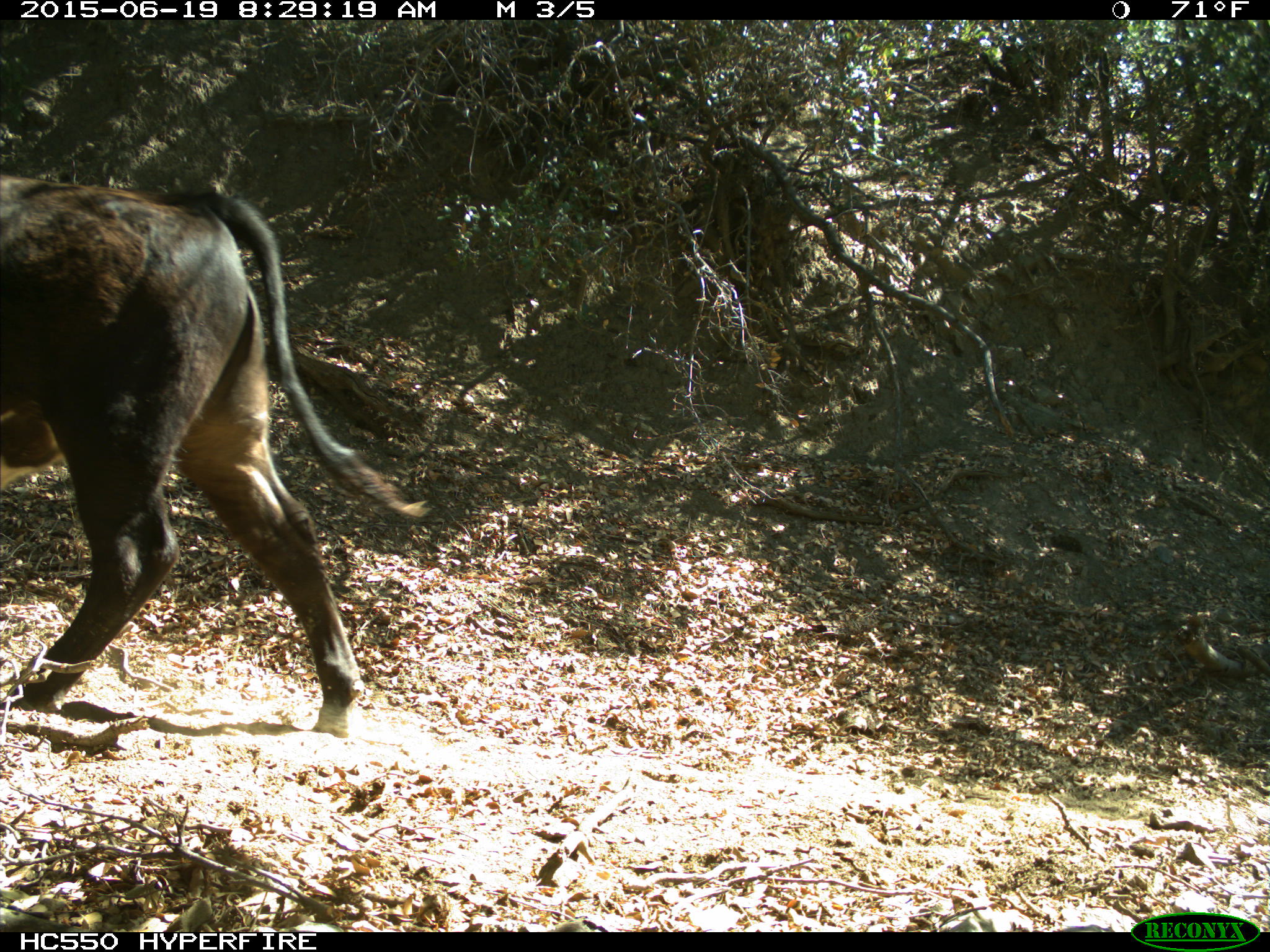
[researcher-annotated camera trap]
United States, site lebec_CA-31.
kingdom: Animalia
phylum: Chordata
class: Mammalia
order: Artiodactyla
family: Bovidae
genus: Bos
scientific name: Bos taurus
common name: domestic cow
Bos taurus (domestic cow).